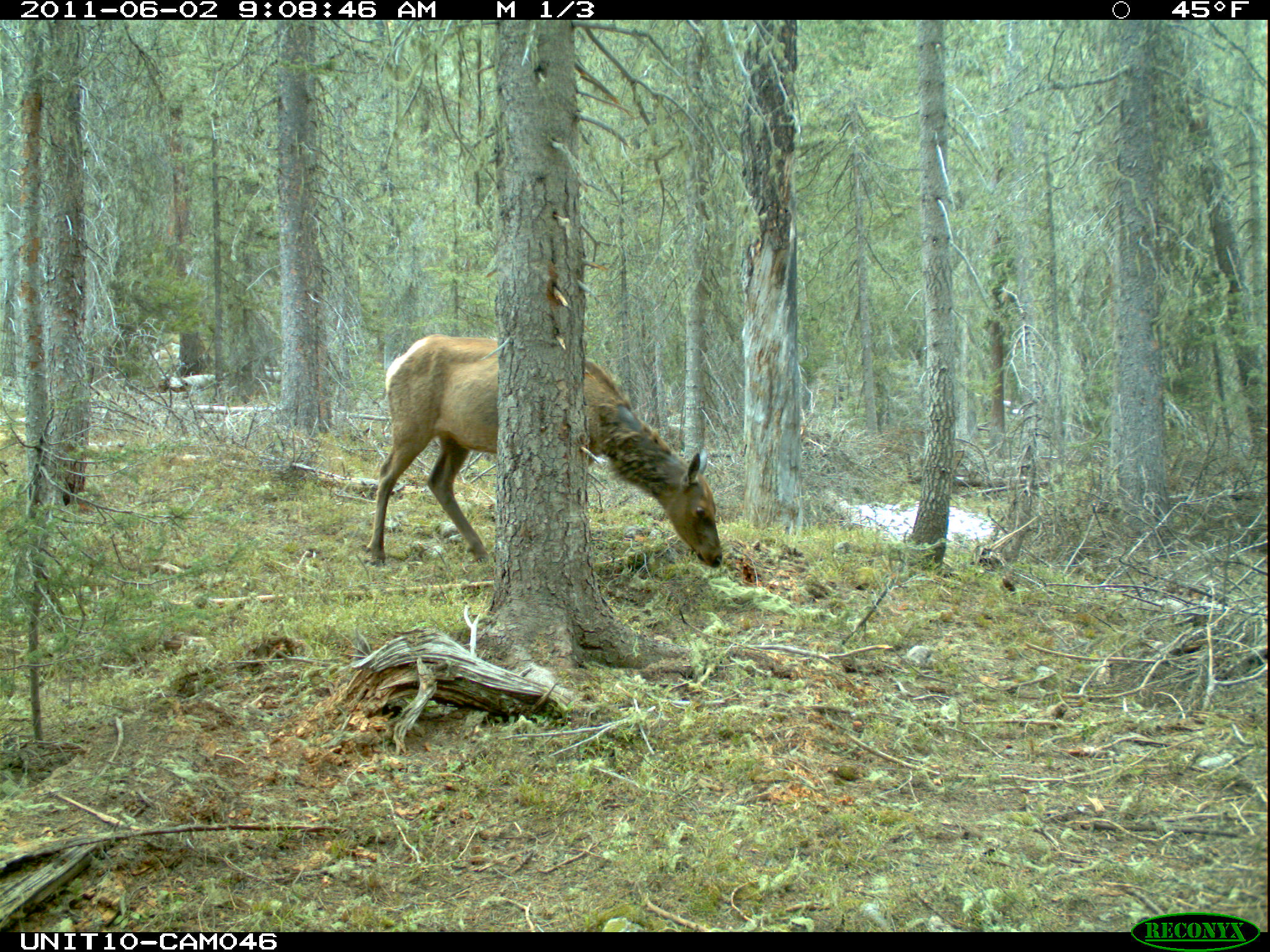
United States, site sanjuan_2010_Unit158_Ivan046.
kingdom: Animalia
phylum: Chordata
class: Mammalia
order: Artiodactyla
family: Cervidae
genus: Cervus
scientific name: Cervus elaphus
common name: red deer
Cervus elaphus (red deer).